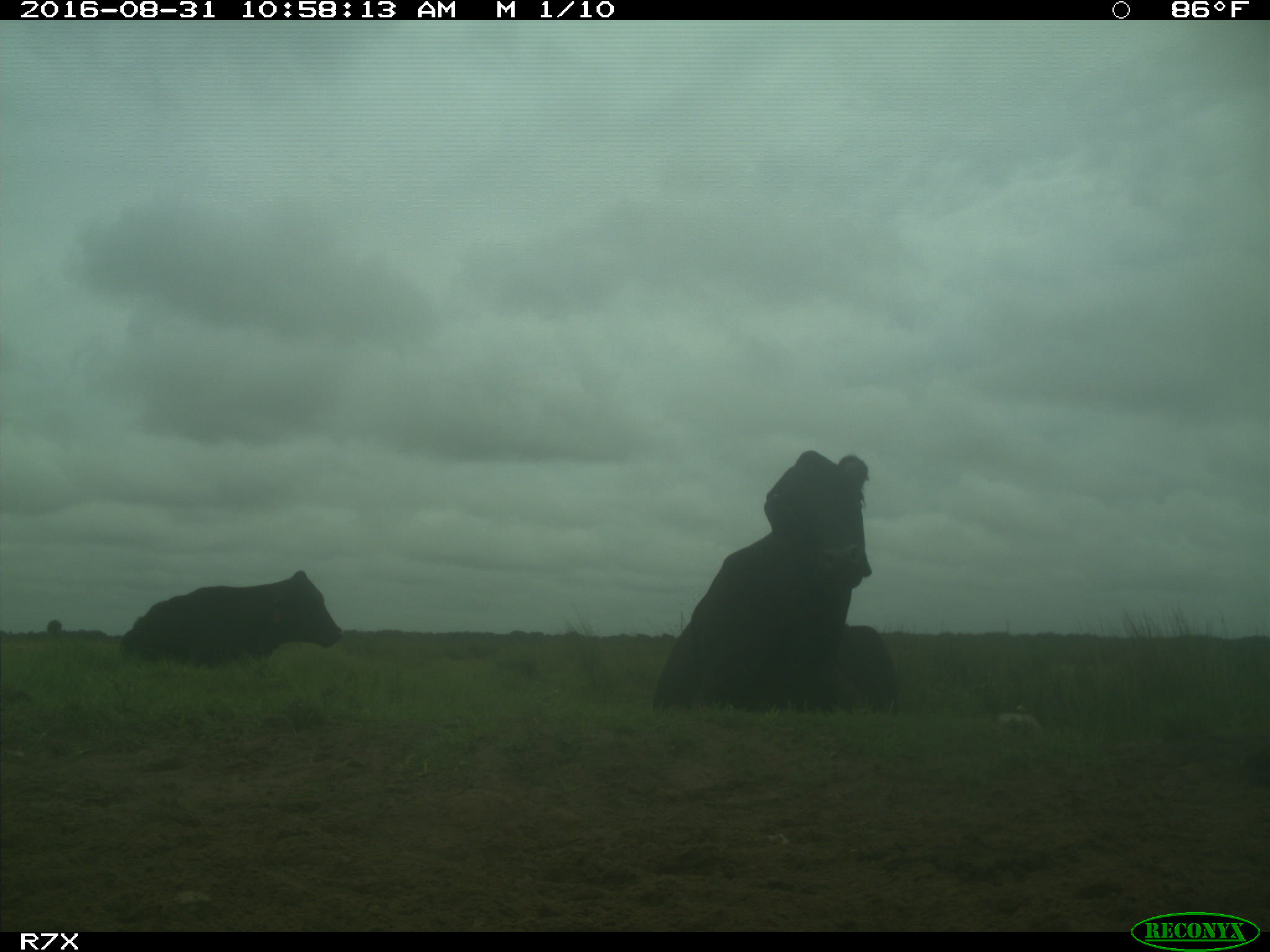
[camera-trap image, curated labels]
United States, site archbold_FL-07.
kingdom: Animalia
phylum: Chordata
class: Mammalia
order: Artiodactyla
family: Bovidae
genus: Bos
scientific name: Bos taurus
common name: domestic cow